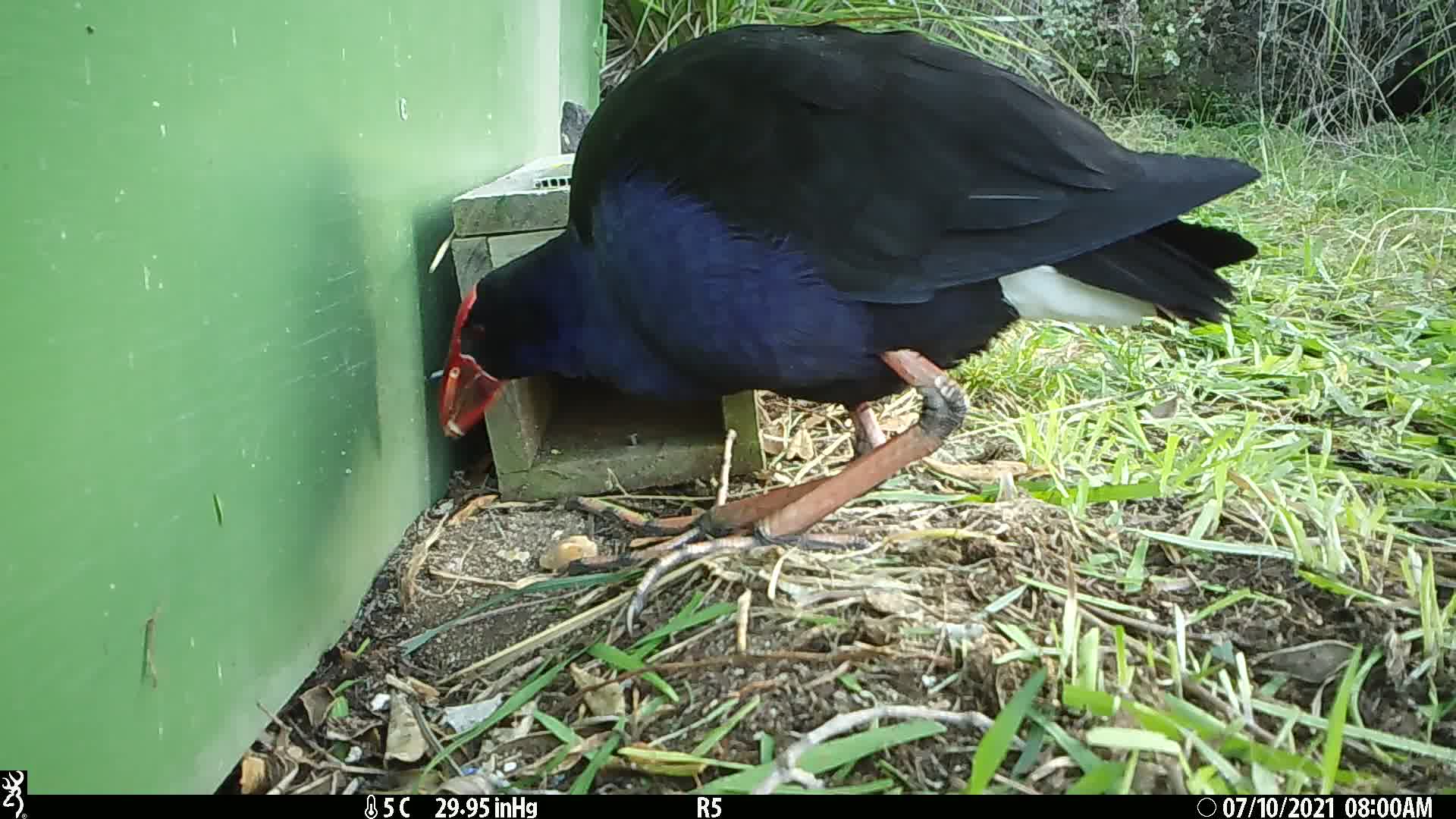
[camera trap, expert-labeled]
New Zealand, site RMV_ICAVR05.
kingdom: Animalia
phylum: Chordata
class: Aves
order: Gruiformes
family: Rallidae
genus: Porphyrio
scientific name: Porphyrio melanotus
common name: australasian swamphen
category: pukeko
Pukeko (australasian swamphen) (Porphyrio melanotus).